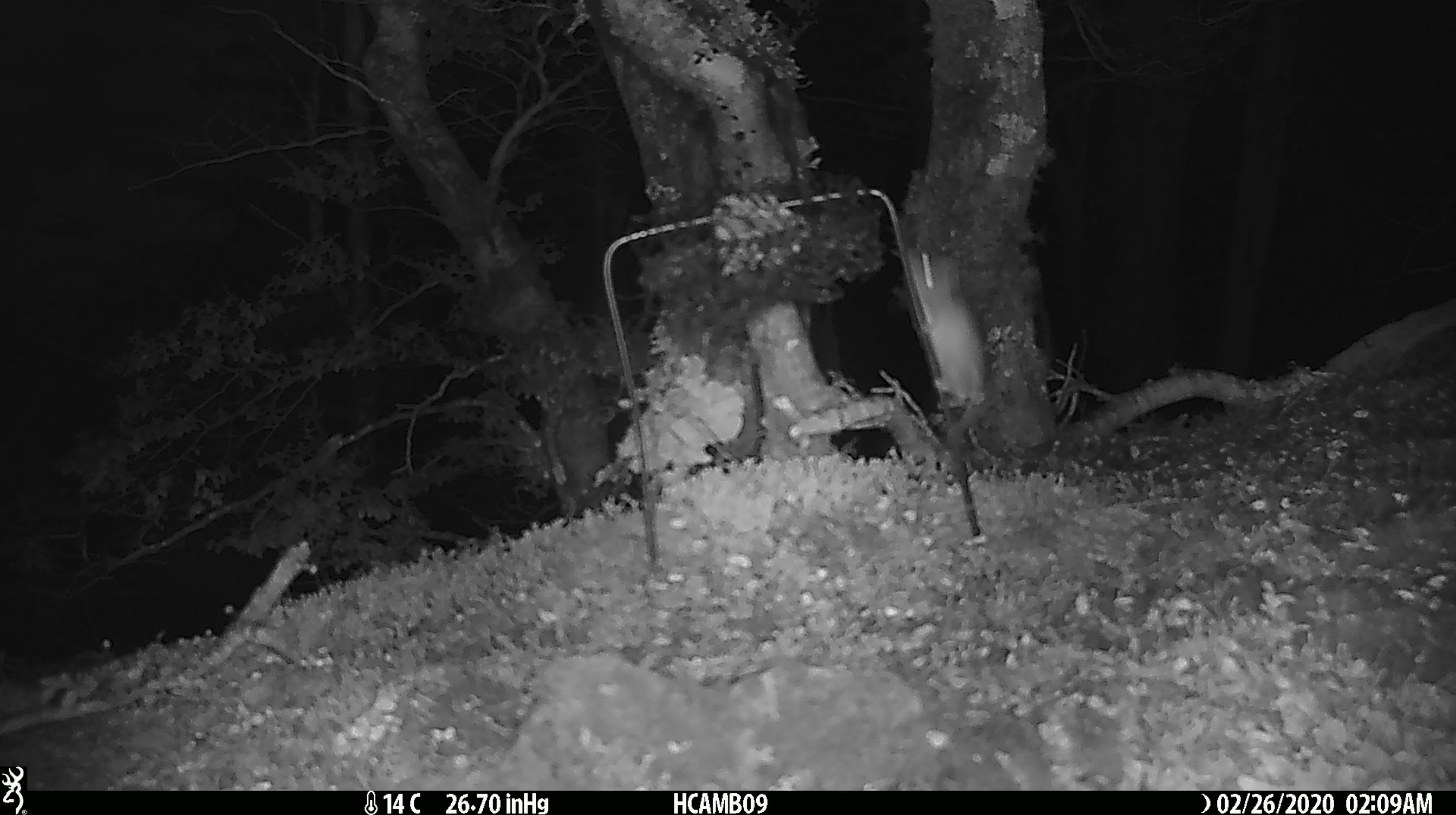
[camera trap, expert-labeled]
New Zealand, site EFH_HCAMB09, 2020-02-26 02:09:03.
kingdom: Animalia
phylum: Chordata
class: Mammalia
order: Rodentia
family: Muridae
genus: Mus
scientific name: Mus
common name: mouse